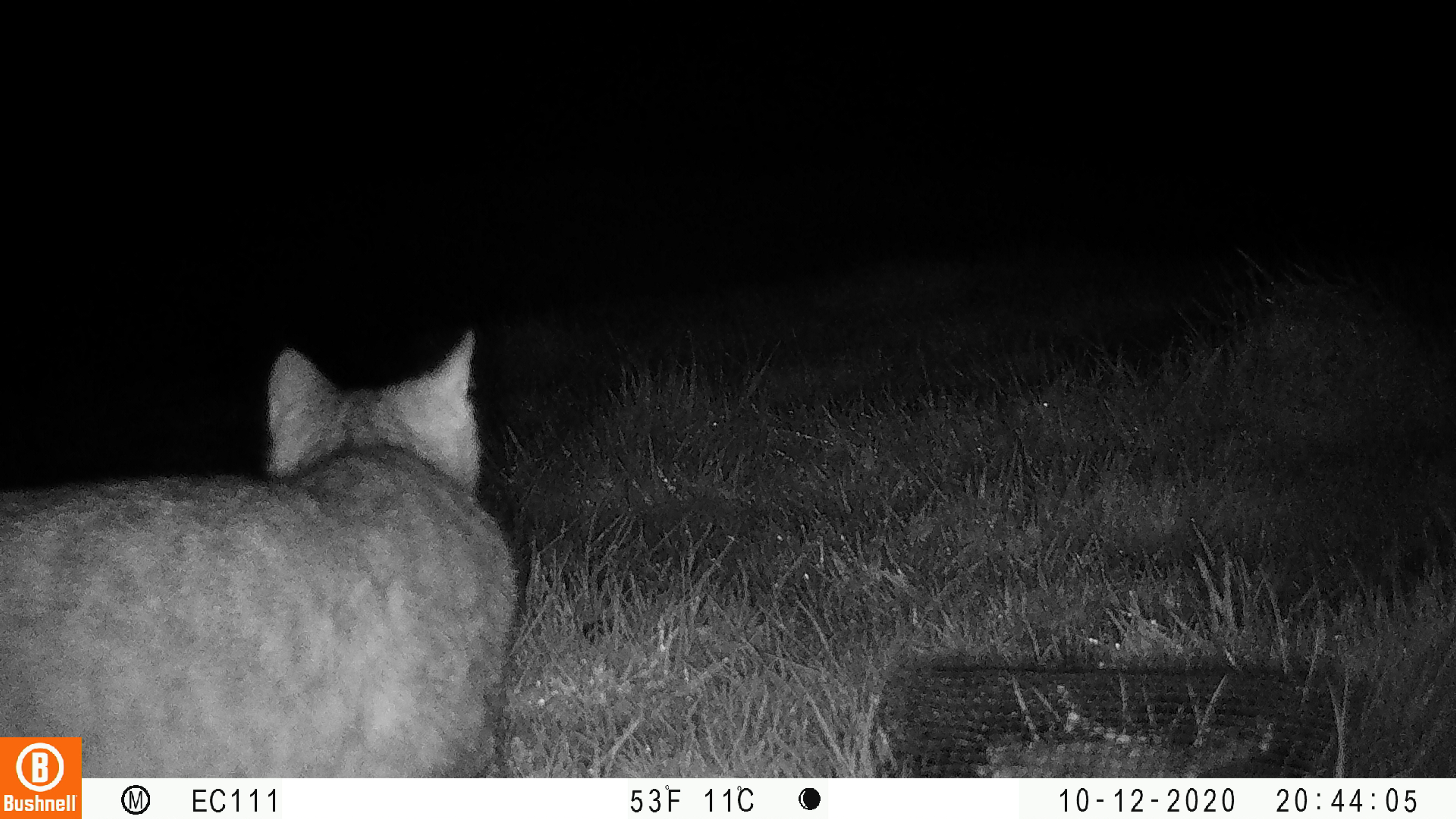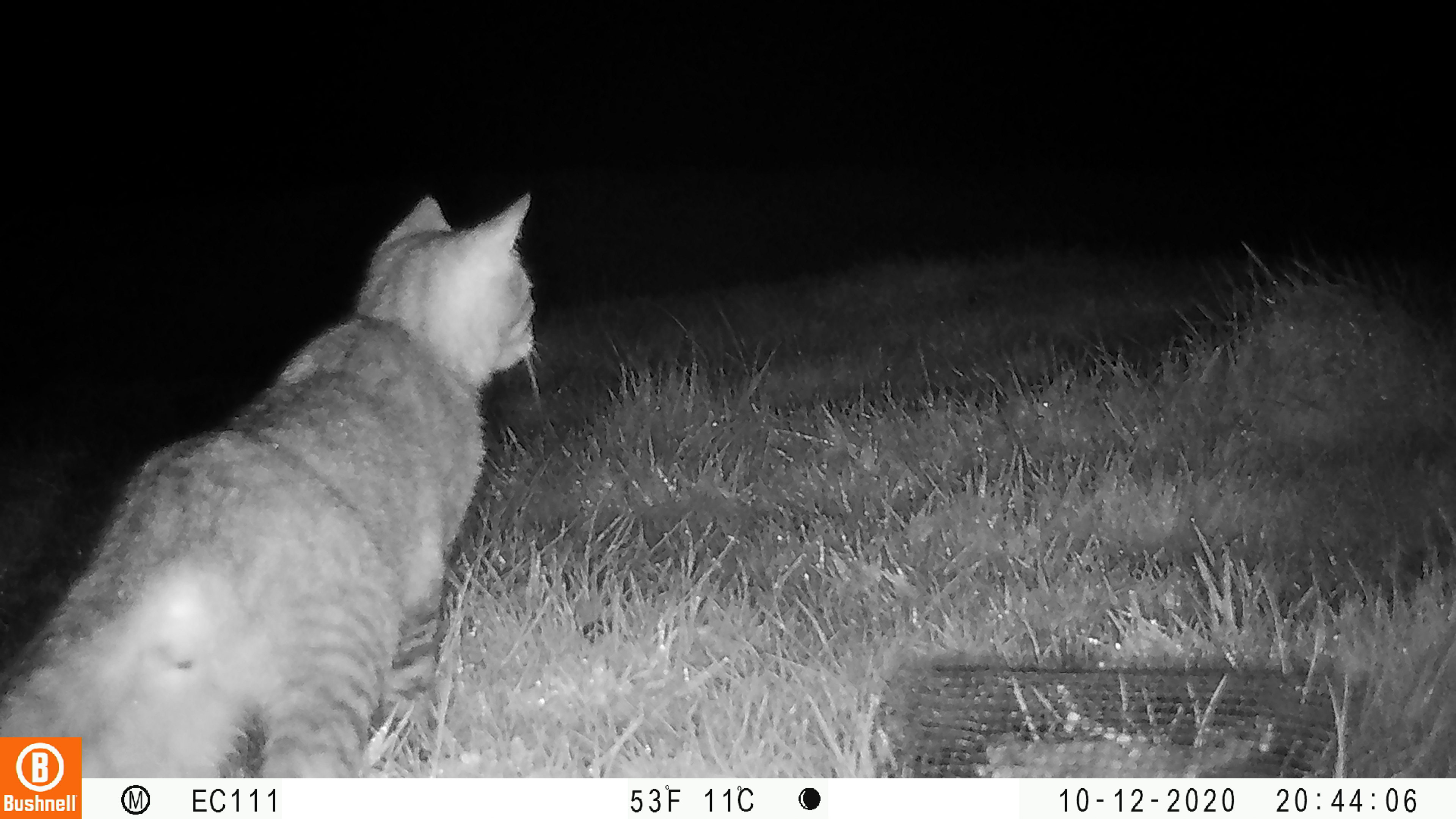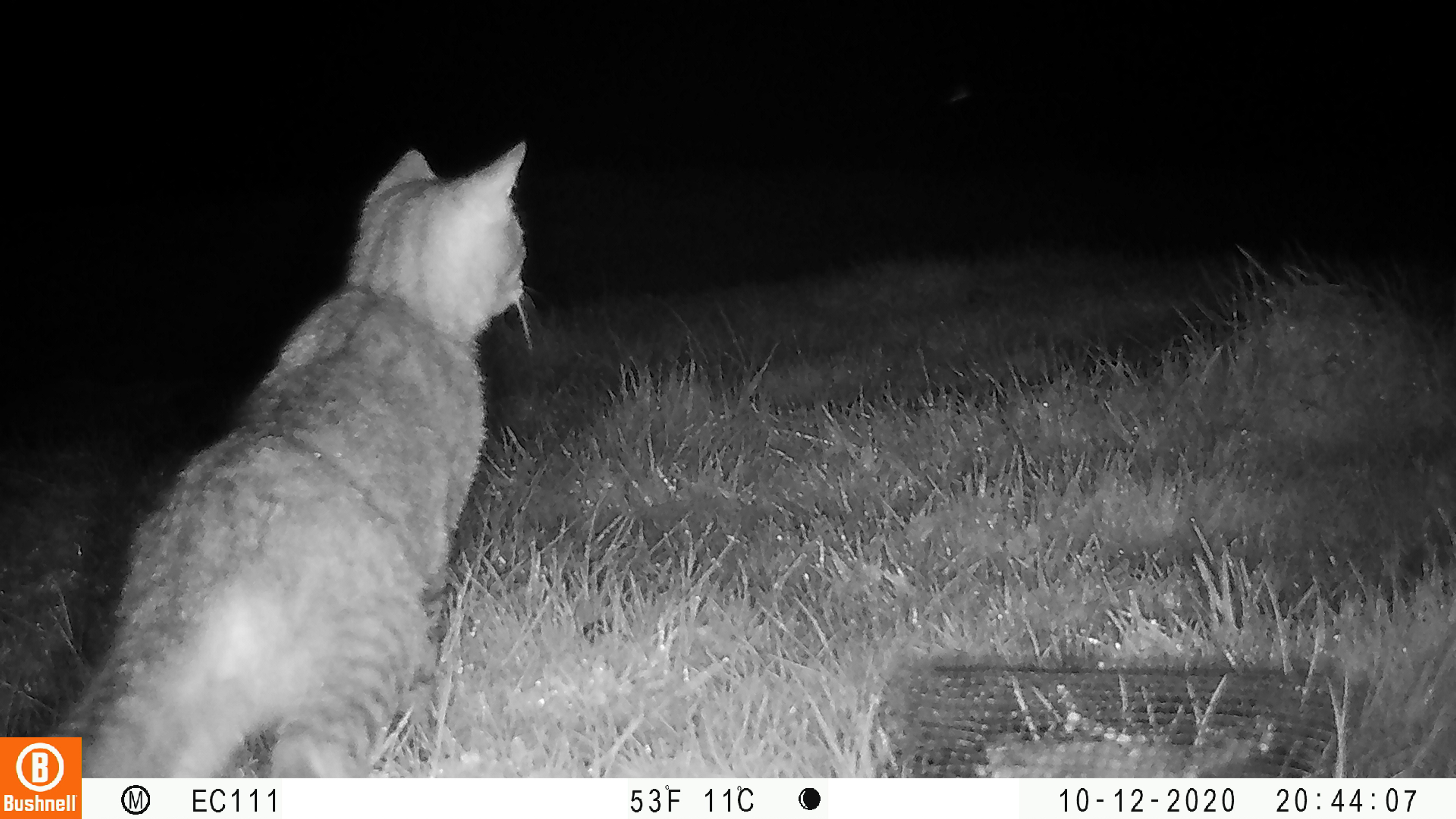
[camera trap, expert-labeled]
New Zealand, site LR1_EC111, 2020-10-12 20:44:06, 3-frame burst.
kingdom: Animalia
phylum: Chordata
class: Mammalia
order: Carnivora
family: Felidae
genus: Felis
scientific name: Felis catus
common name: domestic cat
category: cat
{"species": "cat (domestic cat) (Felis catus)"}